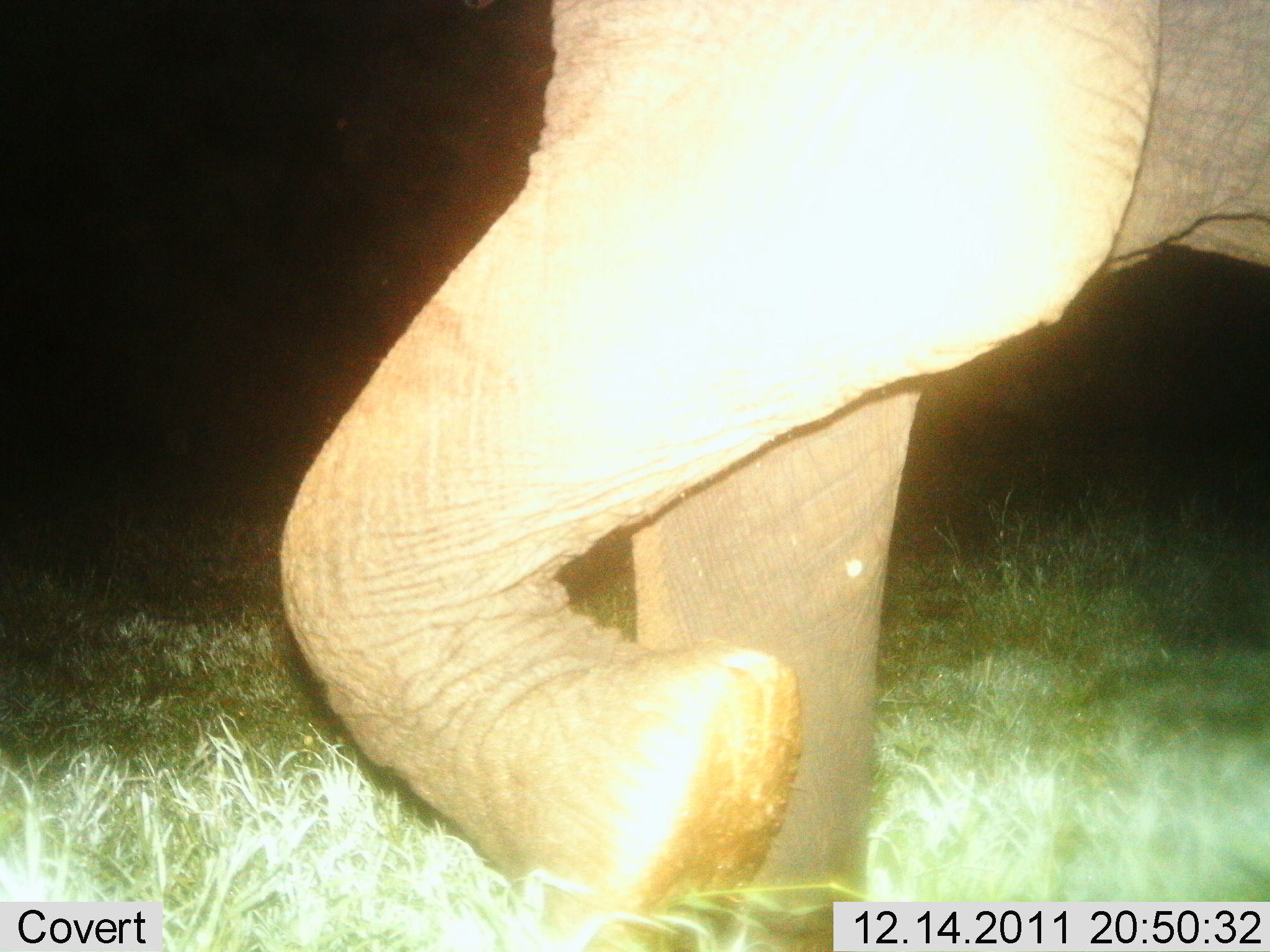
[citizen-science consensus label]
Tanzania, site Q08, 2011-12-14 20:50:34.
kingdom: Animalia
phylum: Chordata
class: Mammalia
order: Proboscidea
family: Elephantidae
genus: Loxodonta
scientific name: Loxodonta africana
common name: african bush elephant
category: elephant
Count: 1.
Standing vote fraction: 14%.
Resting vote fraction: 0%.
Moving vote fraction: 93%.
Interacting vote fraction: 0%.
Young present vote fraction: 0%.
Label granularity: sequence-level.